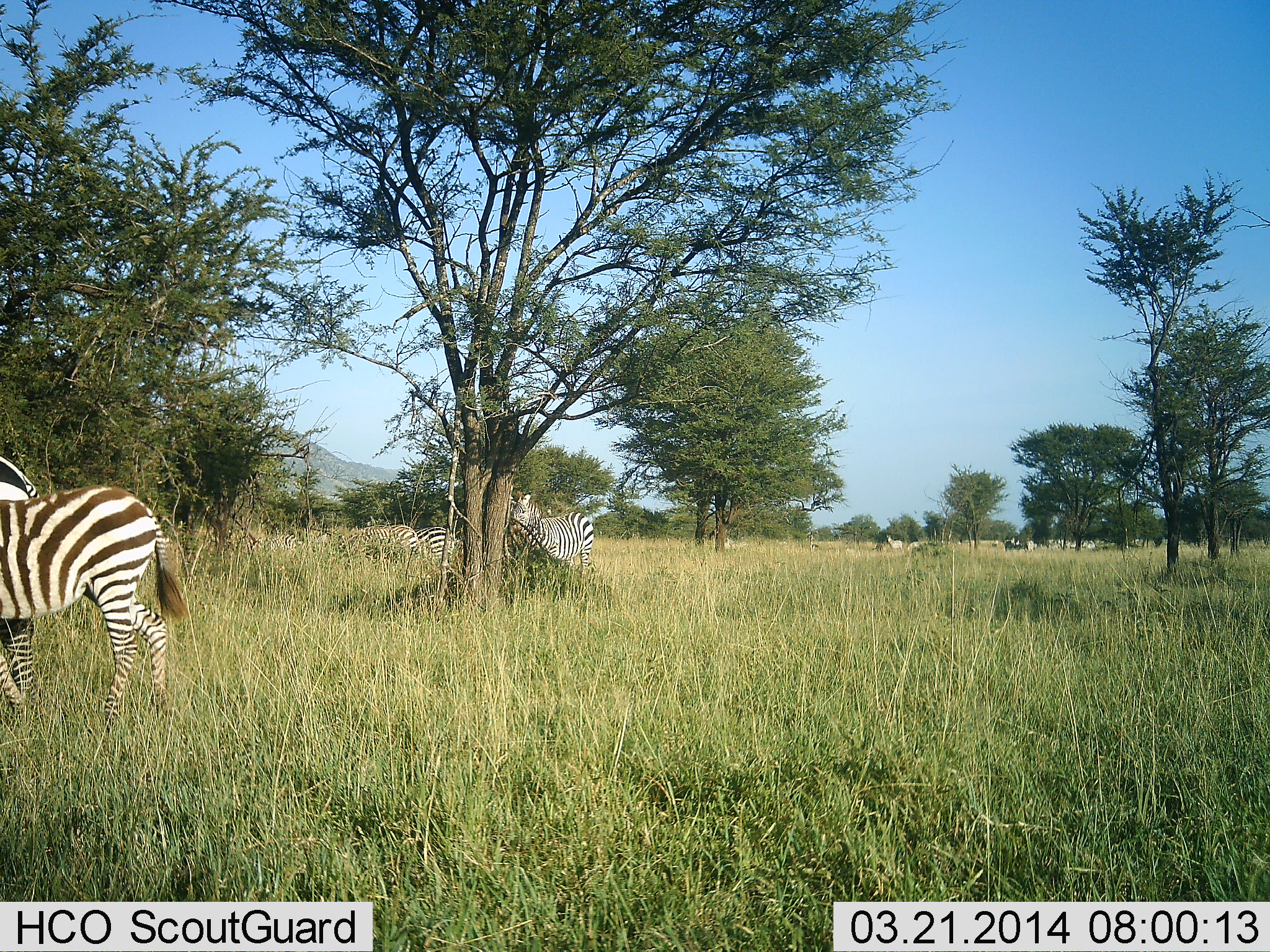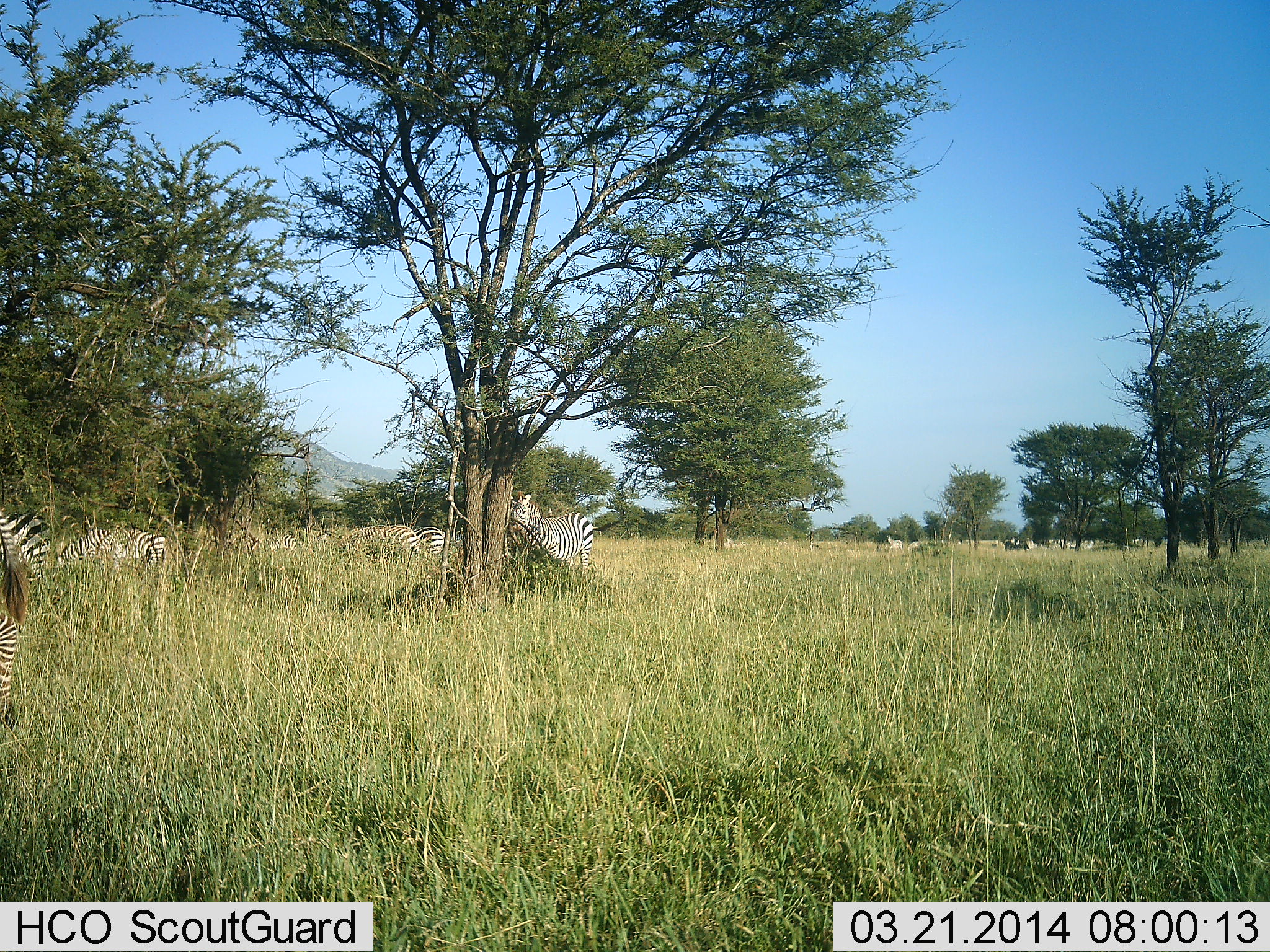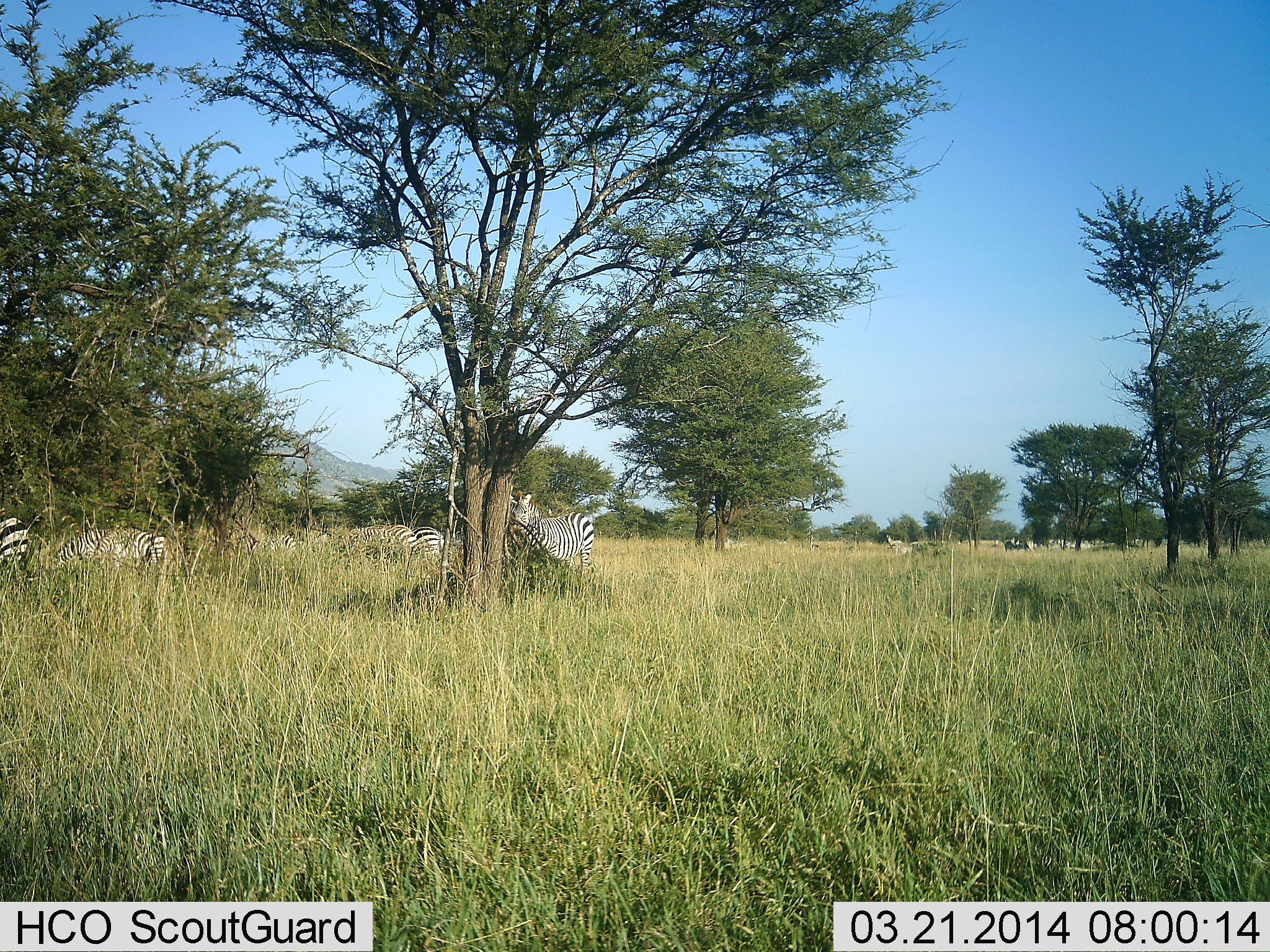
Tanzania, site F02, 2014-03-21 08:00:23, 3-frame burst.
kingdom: Animalia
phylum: Chordata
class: Mammalia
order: Perissodactyla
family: Equidae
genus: Equus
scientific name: Equus quagga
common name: plains zebra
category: zebra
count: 11-50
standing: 60%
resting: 20%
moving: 90%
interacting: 0%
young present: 20%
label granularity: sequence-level